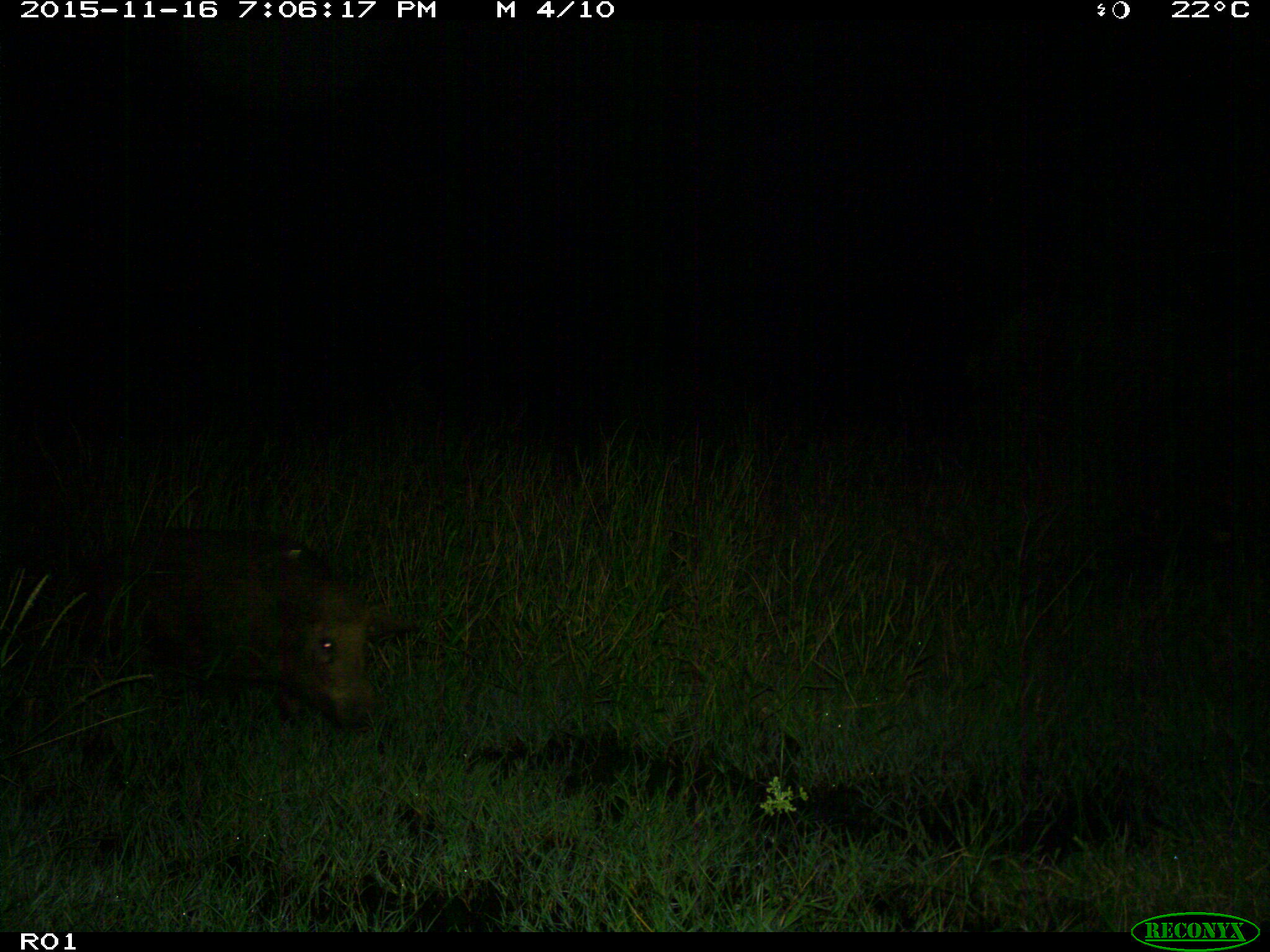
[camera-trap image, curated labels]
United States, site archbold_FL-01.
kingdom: Animalia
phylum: Chordata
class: Mammalia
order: Artiodactyla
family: Suidae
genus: Sus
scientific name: Sus scrofa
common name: wild boar